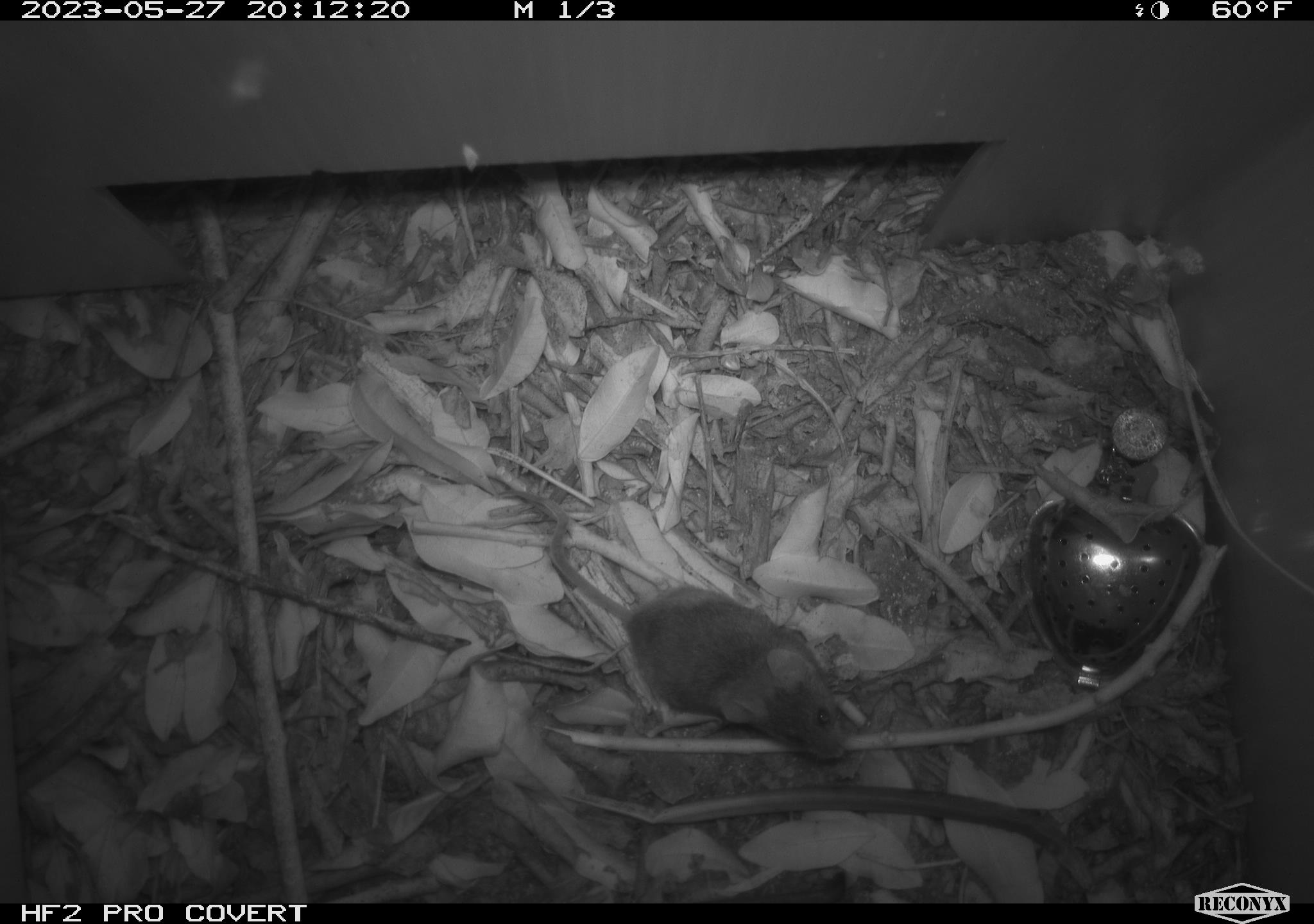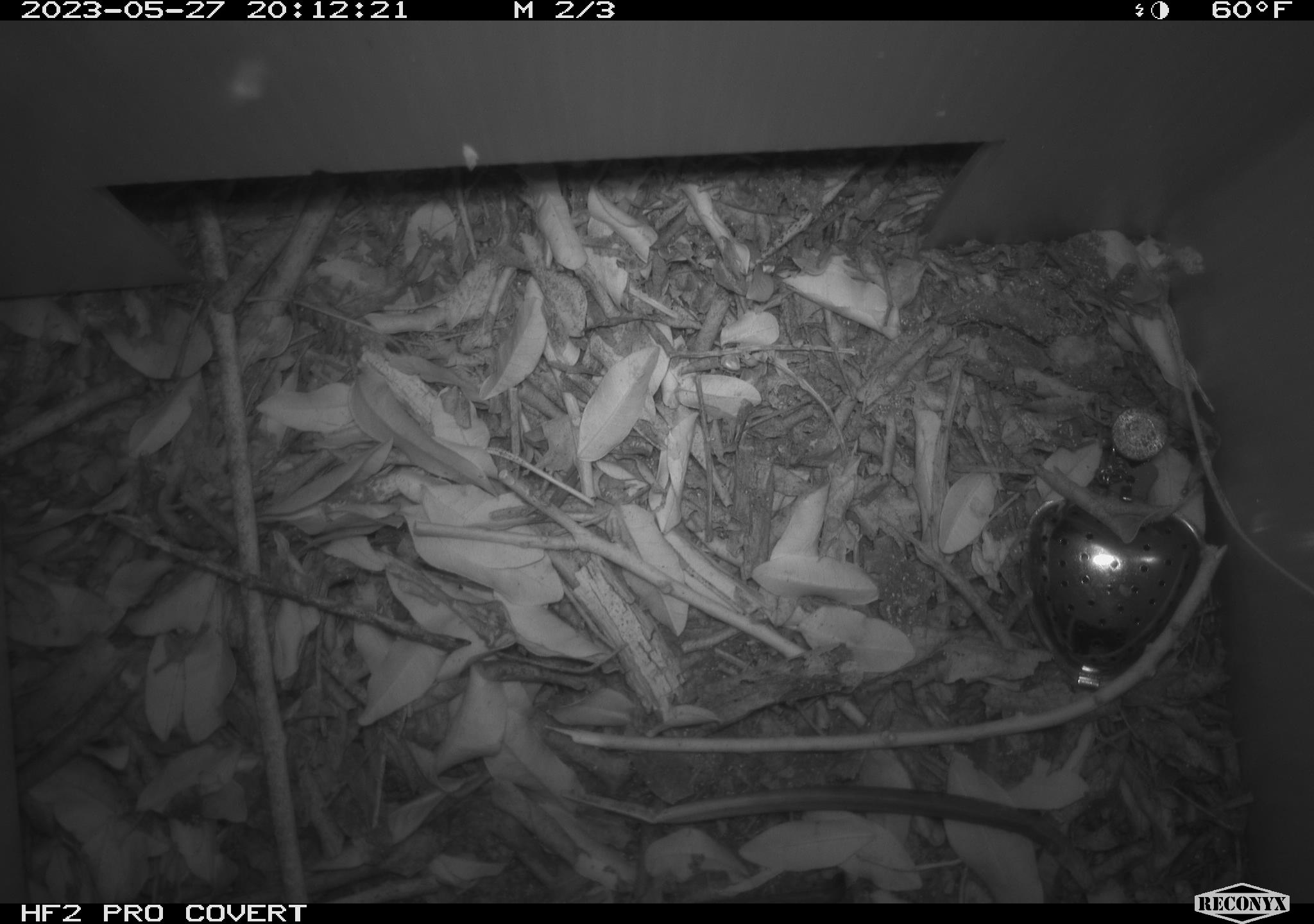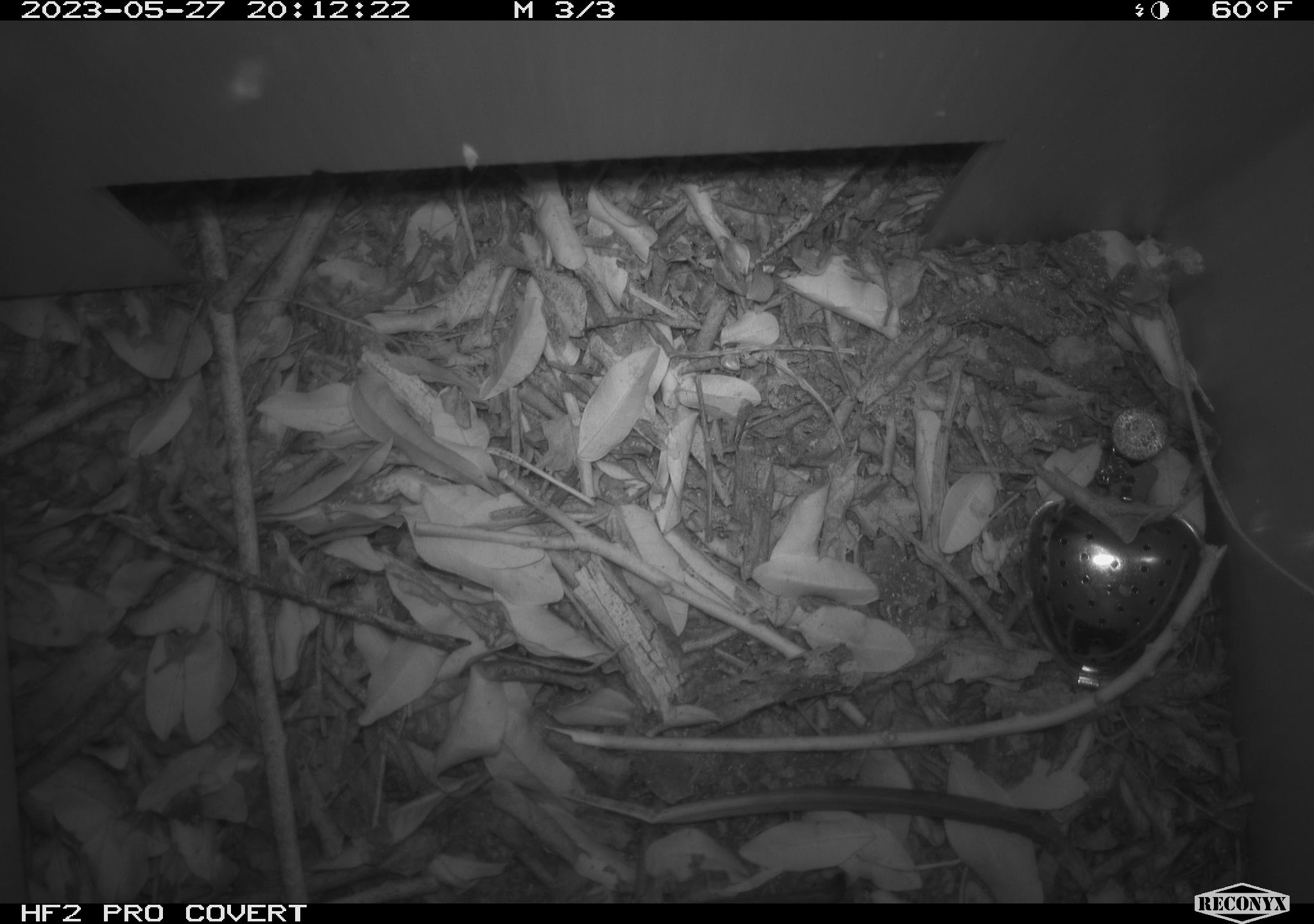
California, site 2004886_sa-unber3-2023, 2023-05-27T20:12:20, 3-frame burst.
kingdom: Animalia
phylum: Chordata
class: Mammalia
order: Rodentia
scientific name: Rodentia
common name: mouse species